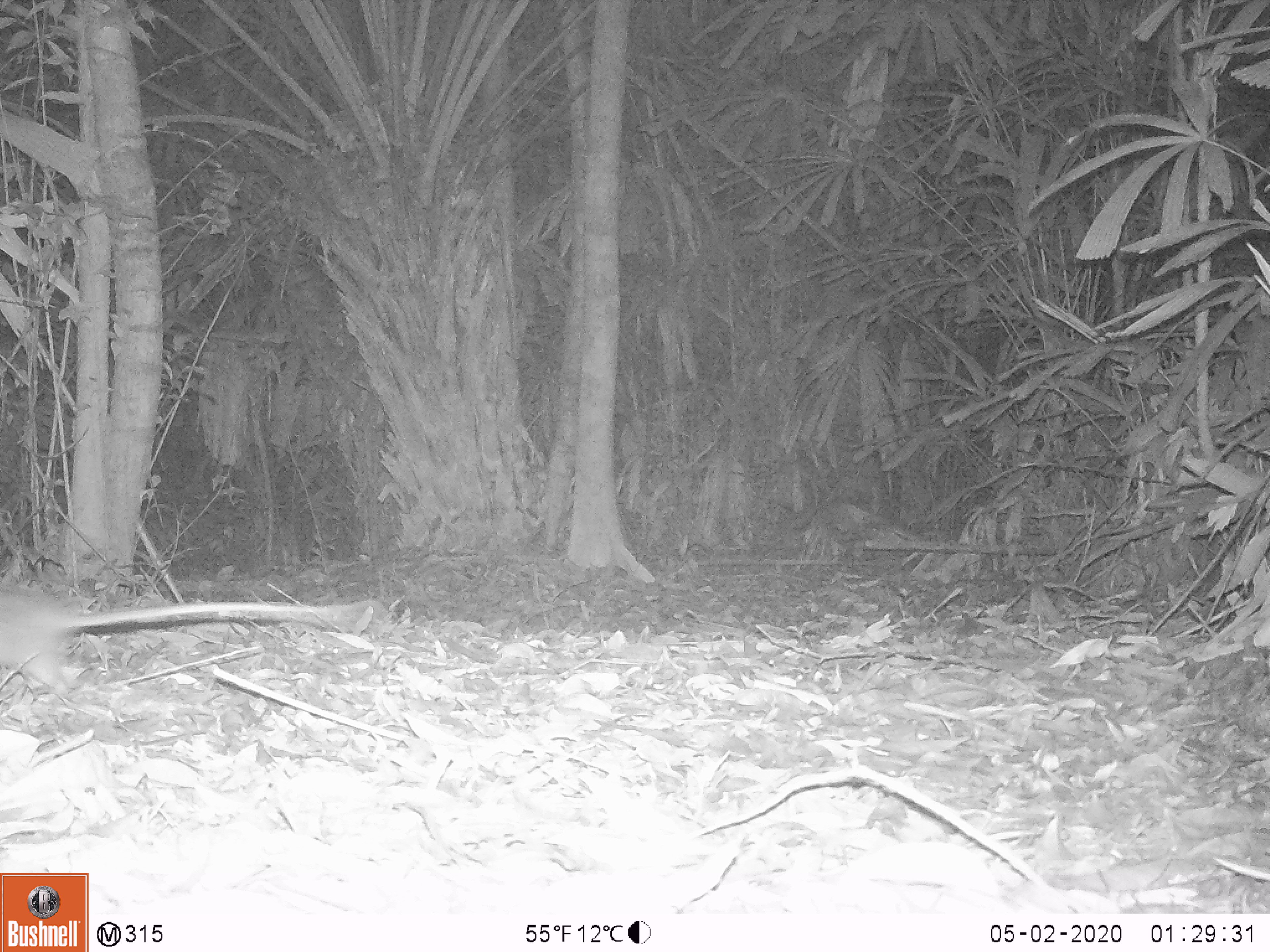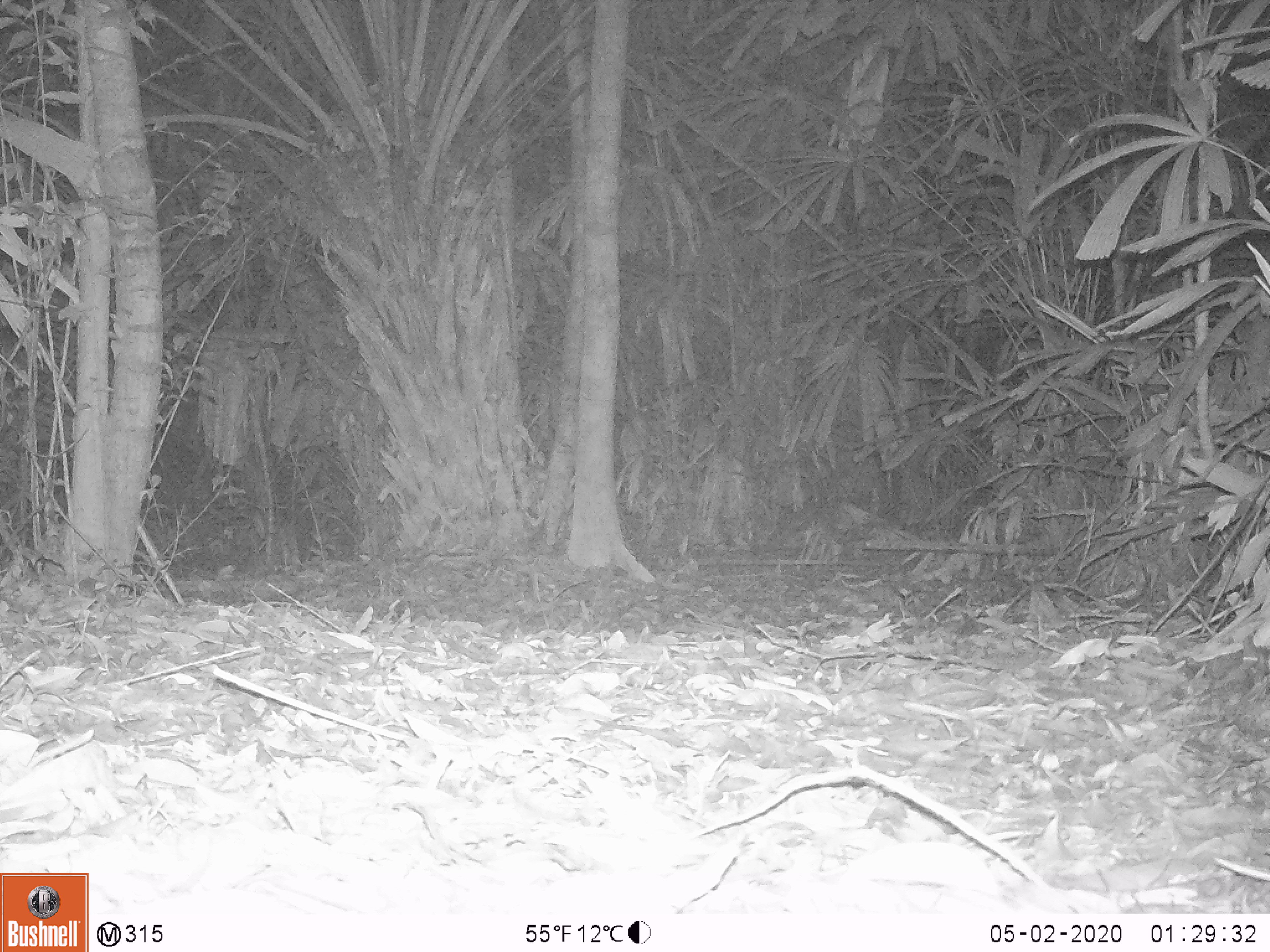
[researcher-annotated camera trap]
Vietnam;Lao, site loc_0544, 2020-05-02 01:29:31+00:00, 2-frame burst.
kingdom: Animalia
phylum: Chordata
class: Mammalia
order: Rodentia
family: Muridae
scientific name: Muridae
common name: old-world mice and rats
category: unidentified murid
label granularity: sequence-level